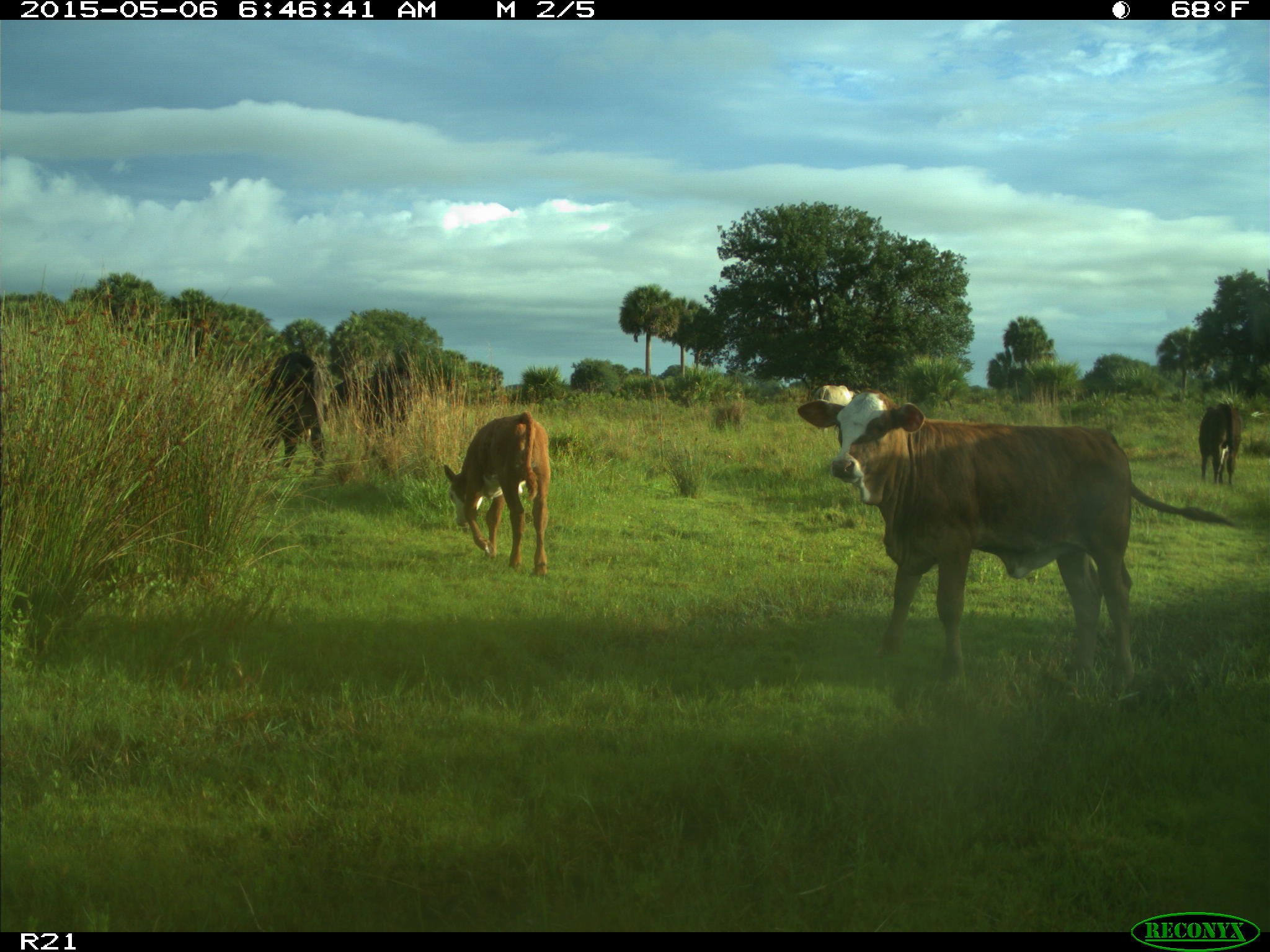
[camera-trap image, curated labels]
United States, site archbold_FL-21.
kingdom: Animalia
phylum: Chordata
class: Mammalia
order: Artiodactyla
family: Bovidae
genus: Bos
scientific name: Bos taurus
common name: domestic cow